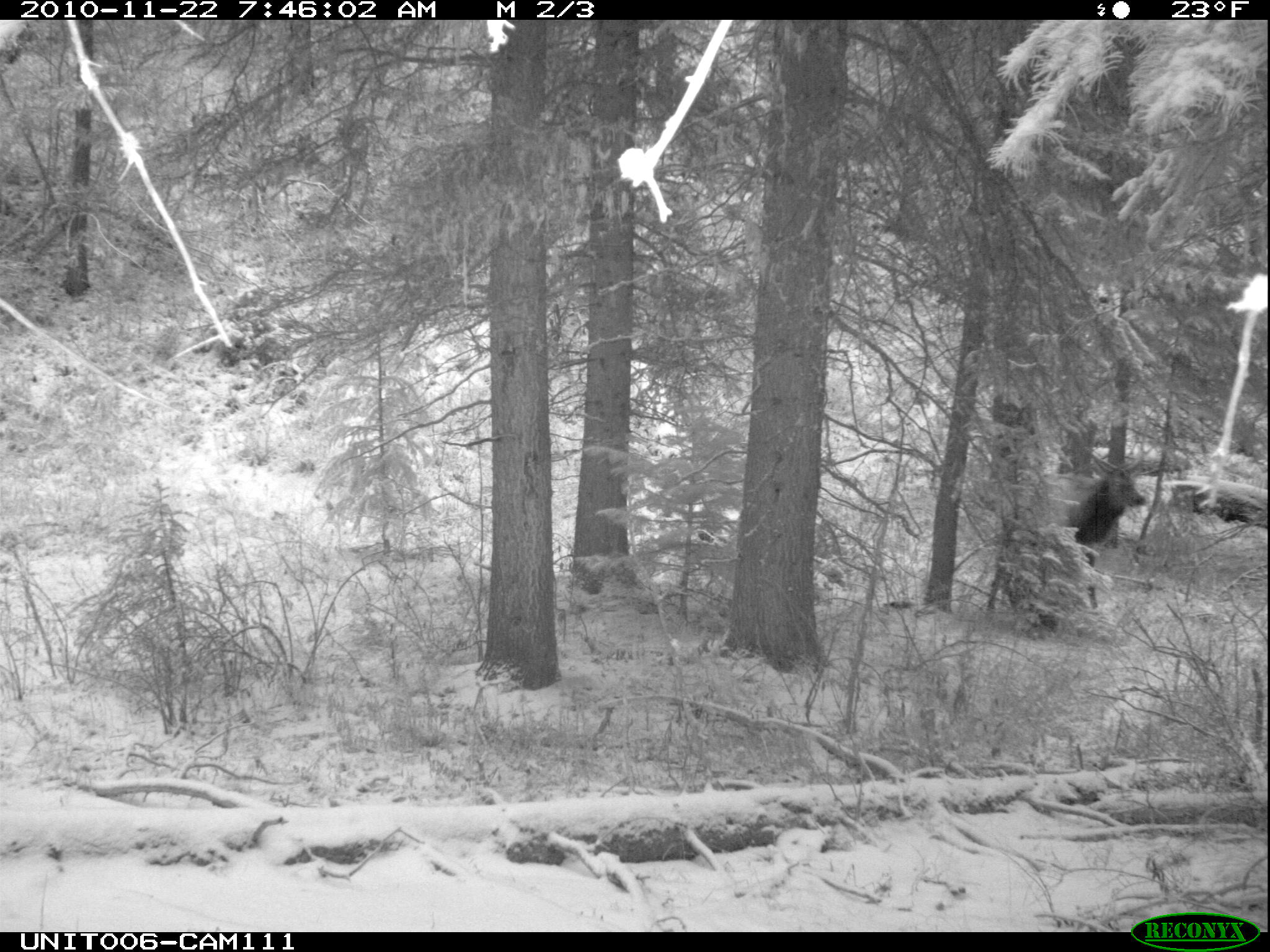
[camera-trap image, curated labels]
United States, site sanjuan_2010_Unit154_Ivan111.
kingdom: Animalia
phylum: Chordata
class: Mammalia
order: Artiodactyla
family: Cervidae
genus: Cervus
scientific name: Cervus elaphus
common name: red deer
Cervus elaphus (red deer).